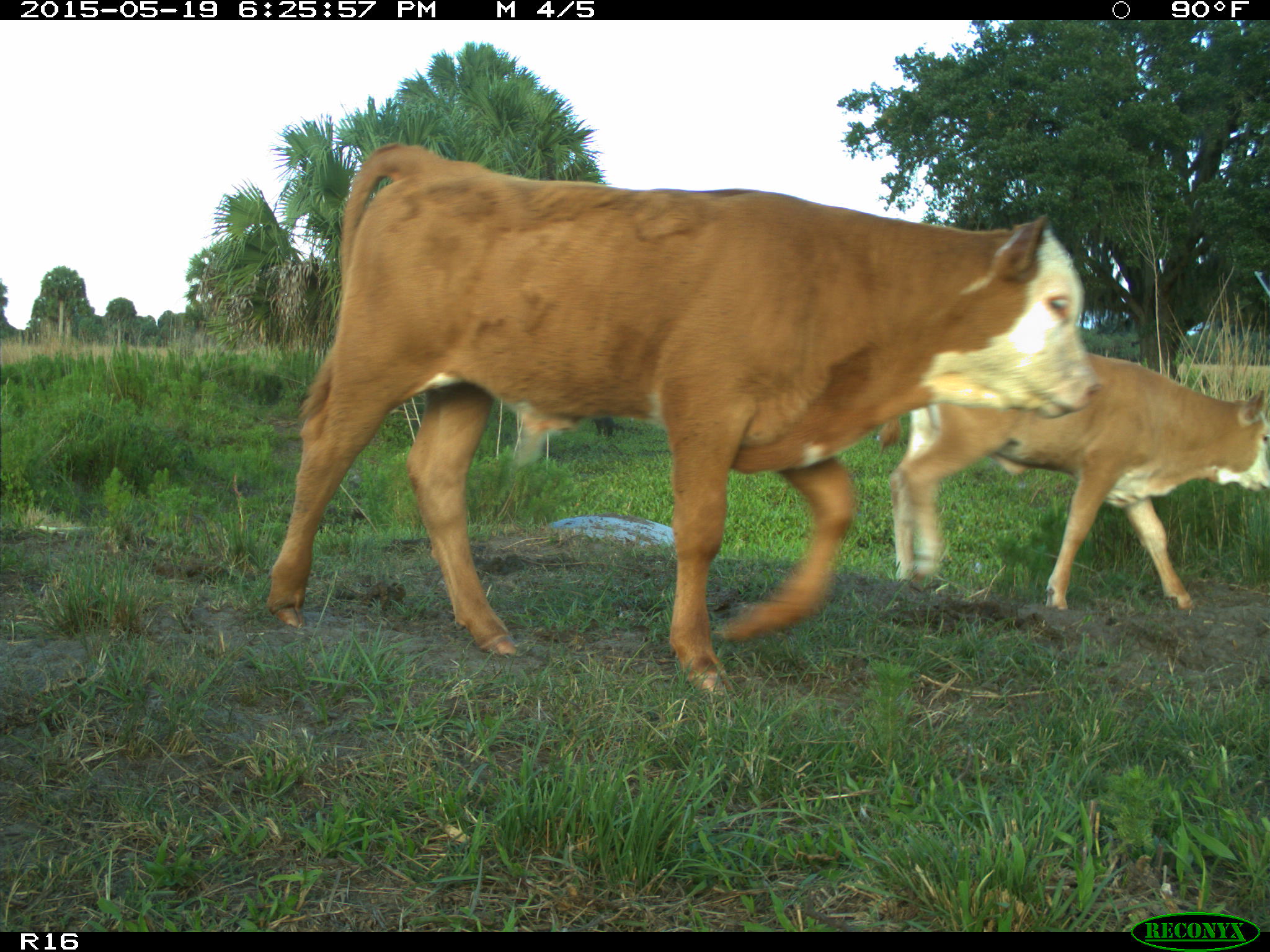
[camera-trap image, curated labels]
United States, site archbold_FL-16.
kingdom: Animalia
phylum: Chordata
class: Mammalia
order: Artiodactyla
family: Bovidae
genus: Bos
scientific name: Bos taurus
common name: domestic cow